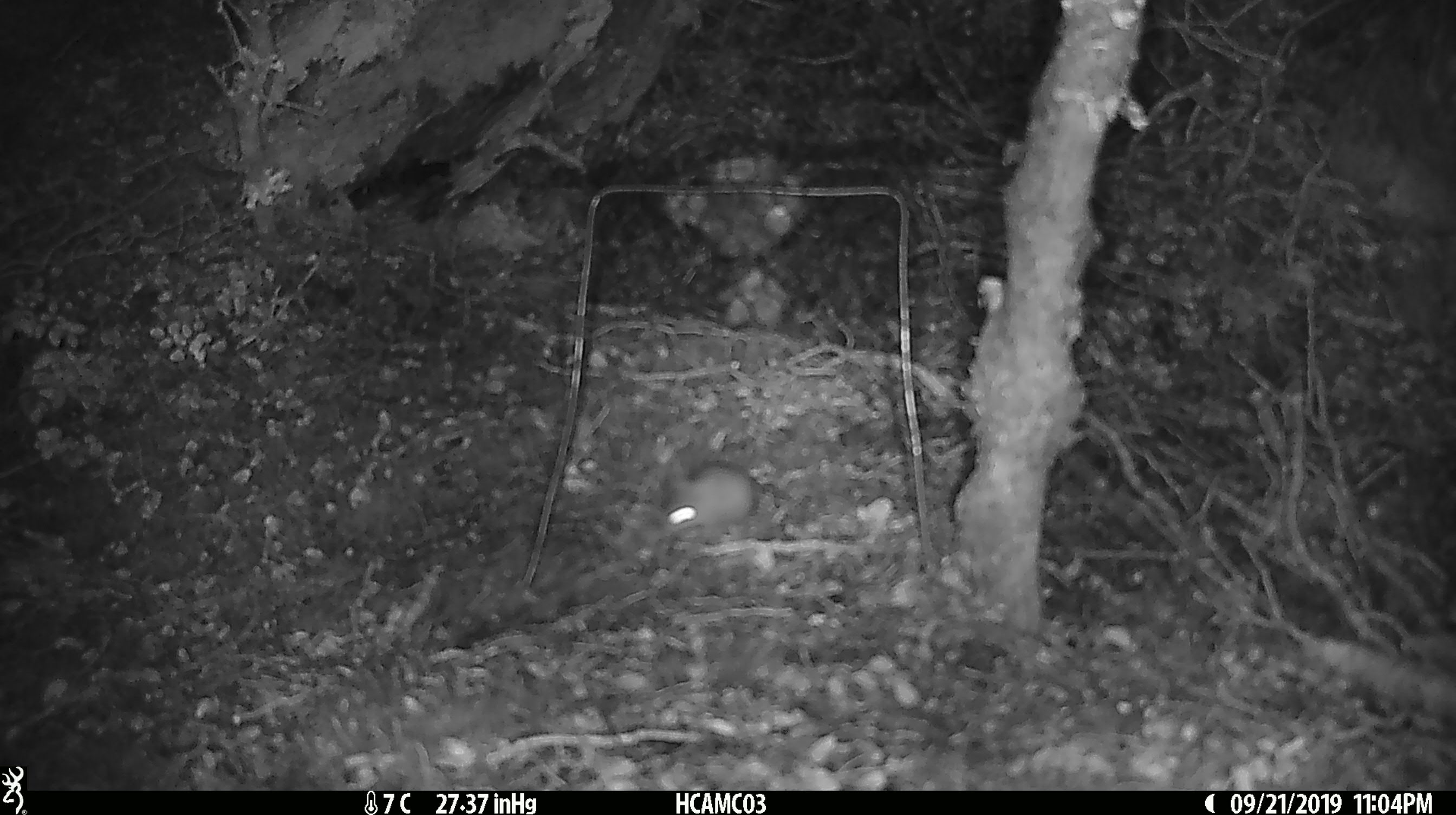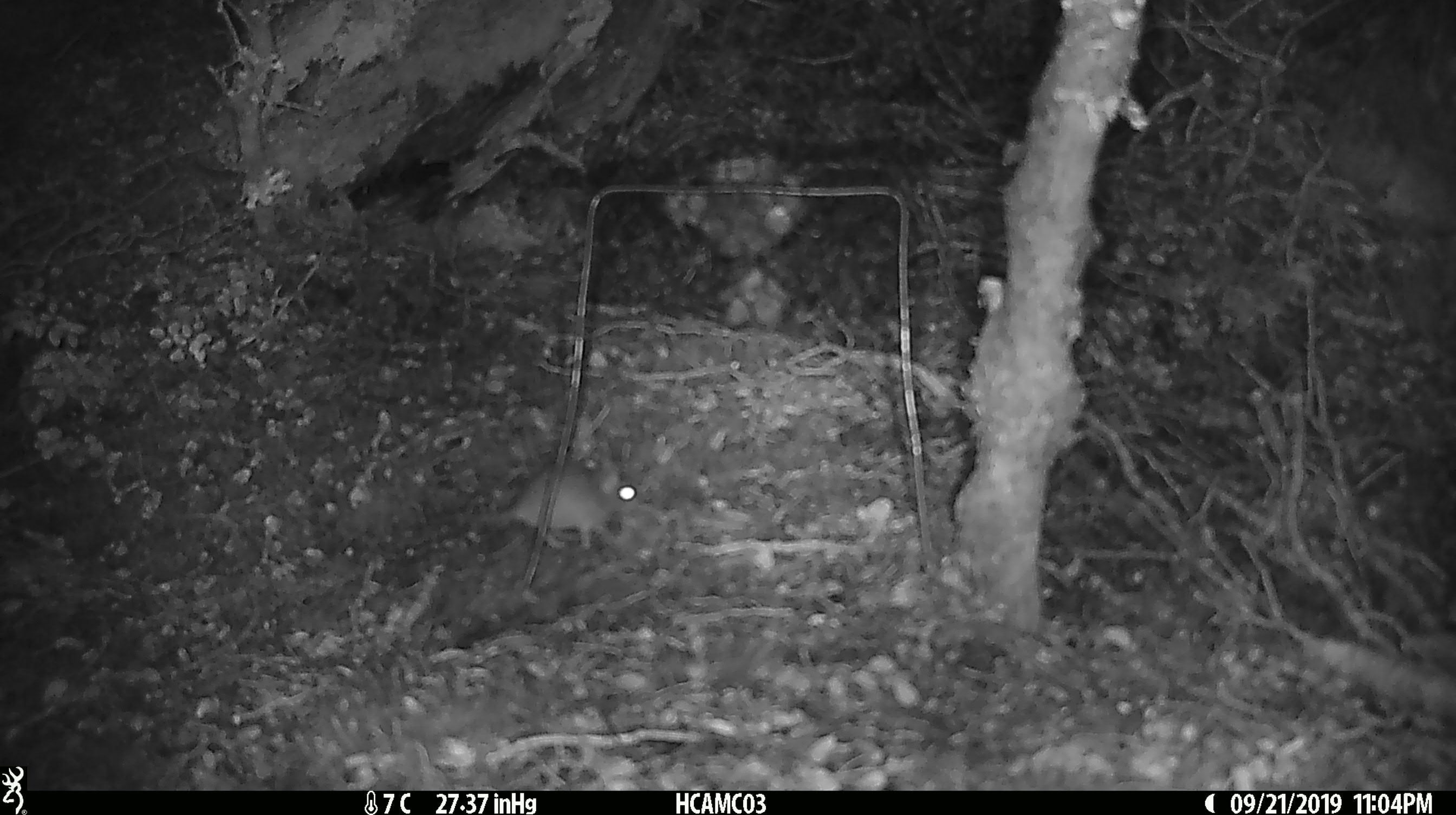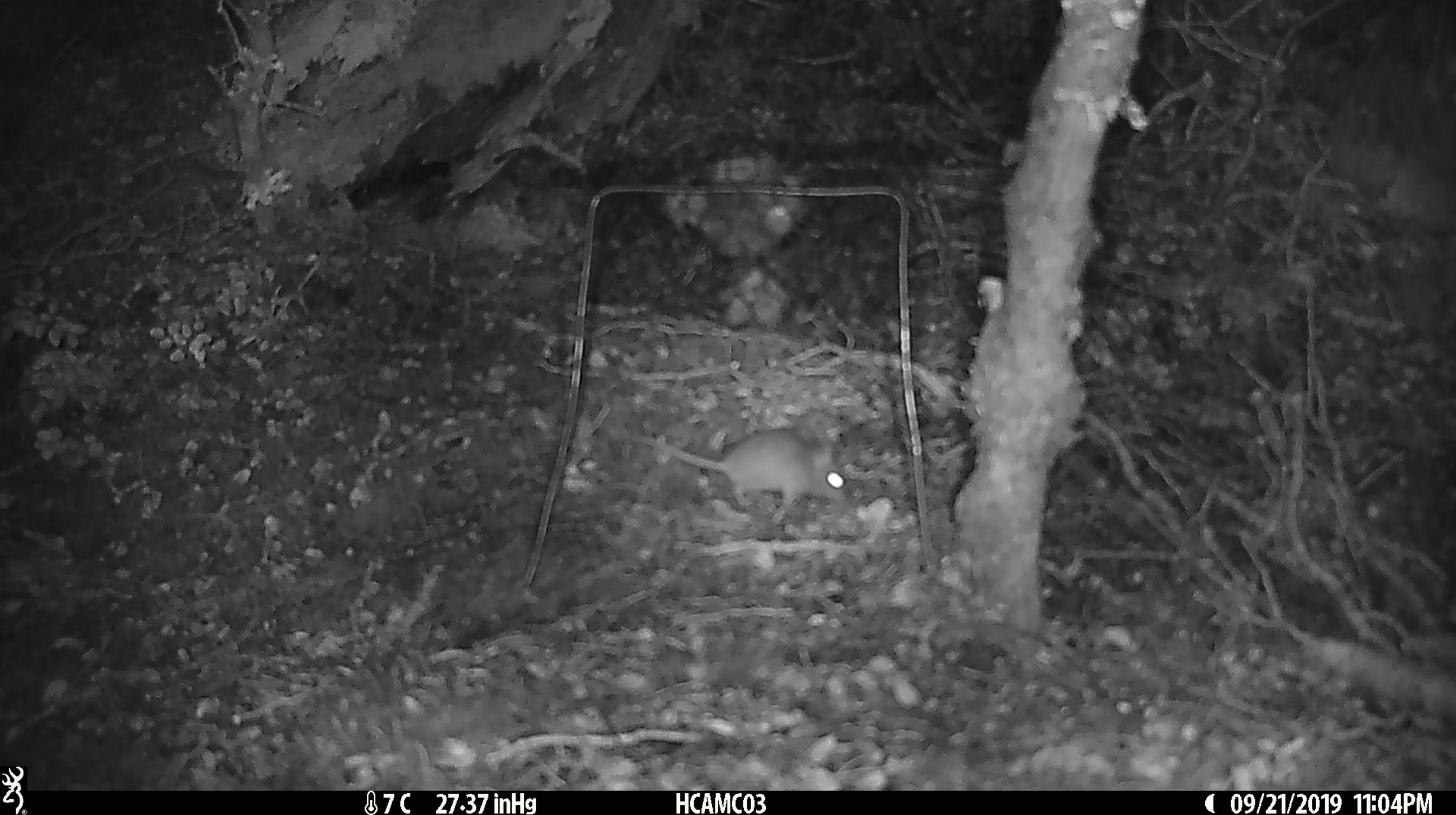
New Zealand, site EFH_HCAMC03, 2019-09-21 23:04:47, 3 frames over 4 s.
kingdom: Animalia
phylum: Chordata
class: Mammalia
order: Rodentia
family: Muridae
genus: Mus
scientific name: Mus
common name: mouse